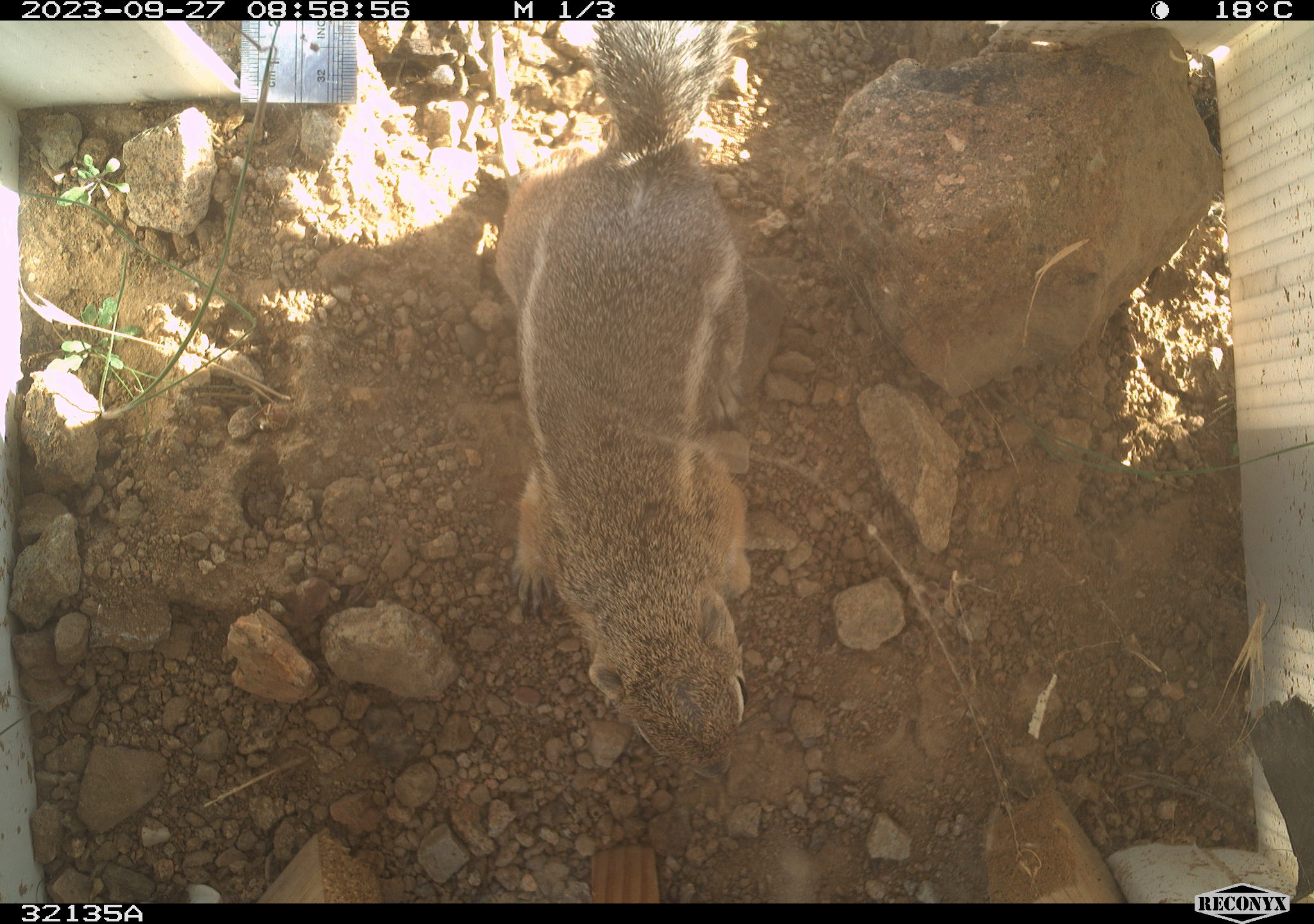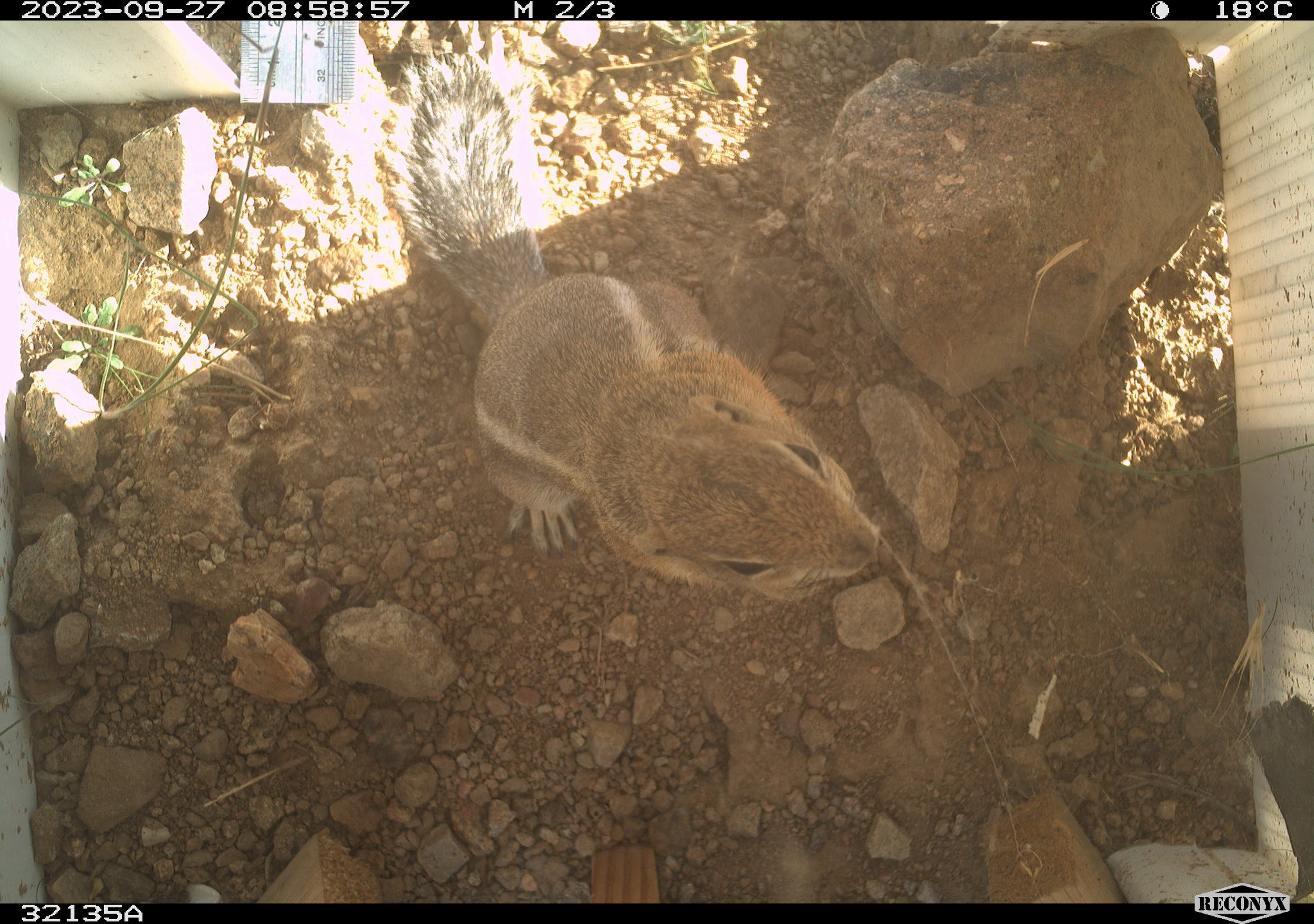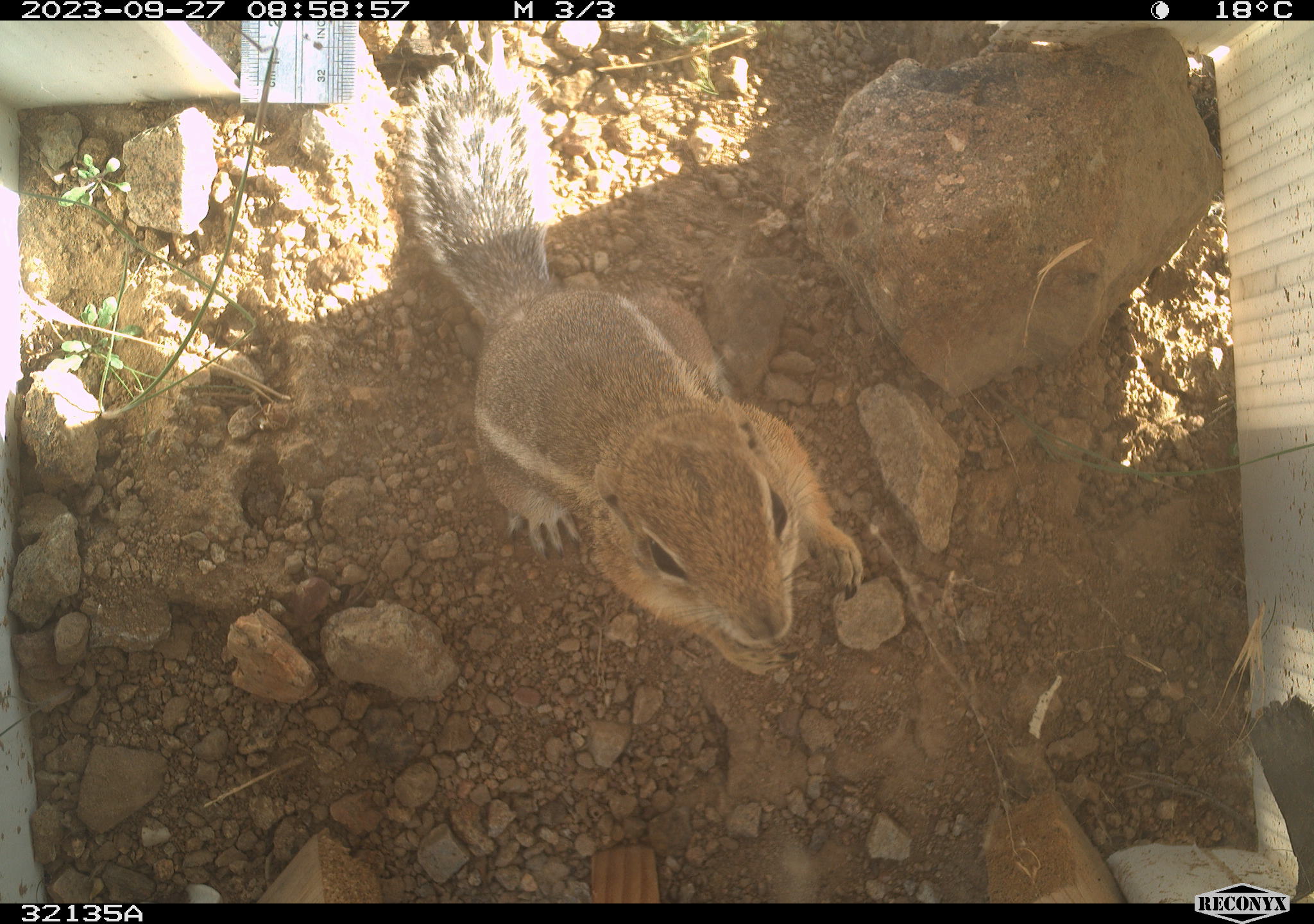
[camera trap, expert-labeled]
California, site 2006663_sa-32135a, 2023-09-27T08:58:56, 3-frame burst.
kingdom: Animalia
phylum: Chordata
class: Mammalia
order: Rodentia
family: Sciuridae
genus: Ammospermophilus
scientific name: Ammospermophilus leucurus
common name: white-tailed antelope squirrel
White-tailed antelope squirrel (Ammospermophilus leucurus).